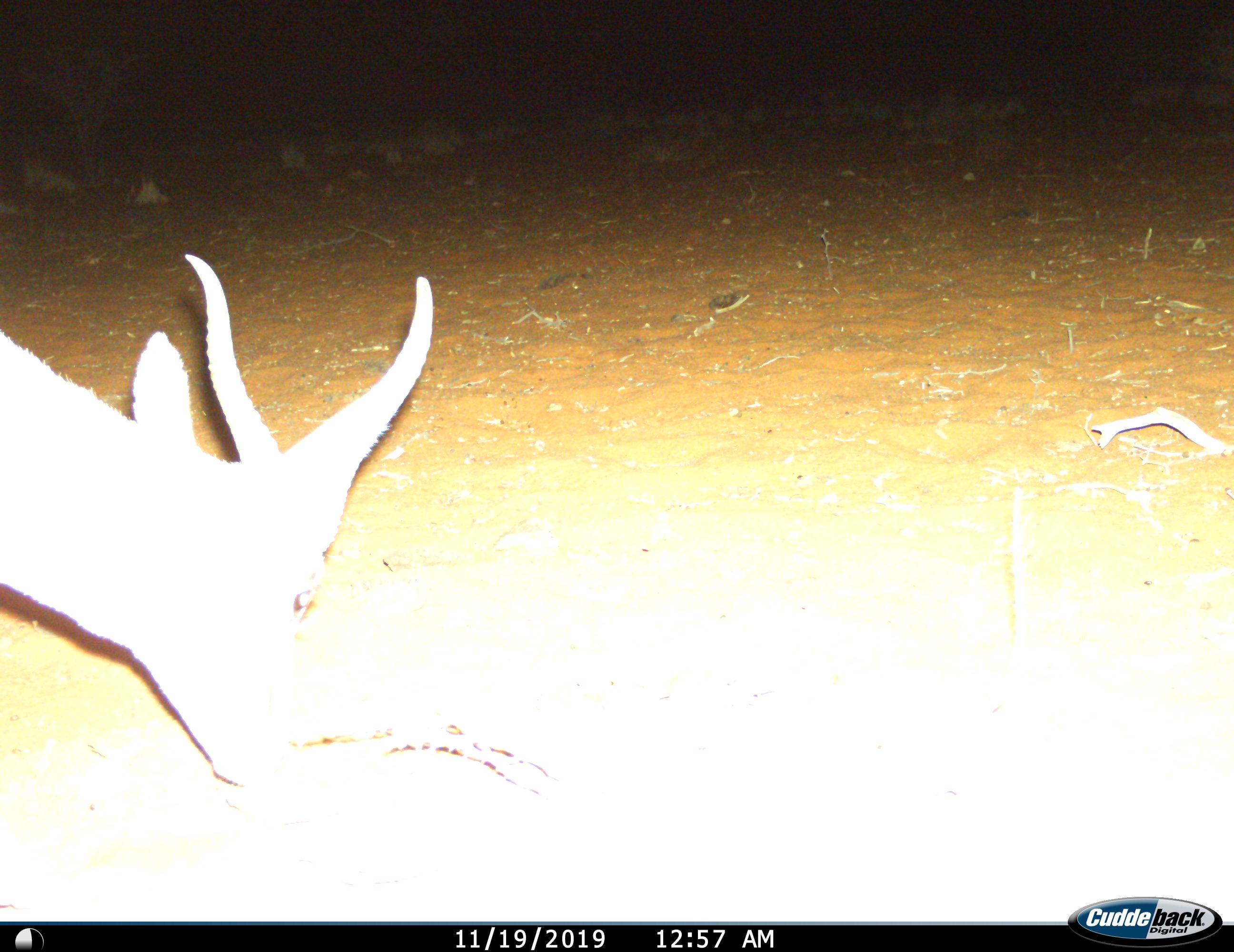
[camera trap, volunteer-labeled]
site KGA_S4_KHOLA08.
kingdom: Animalia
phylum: Chordata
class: Mammalia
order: Artiodactyla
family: Bovidae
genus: Antidorcas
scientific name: Antidorcas marsupialis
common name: springbok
Springbok (Antidorcas marsupialis), count 1. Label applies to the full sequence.